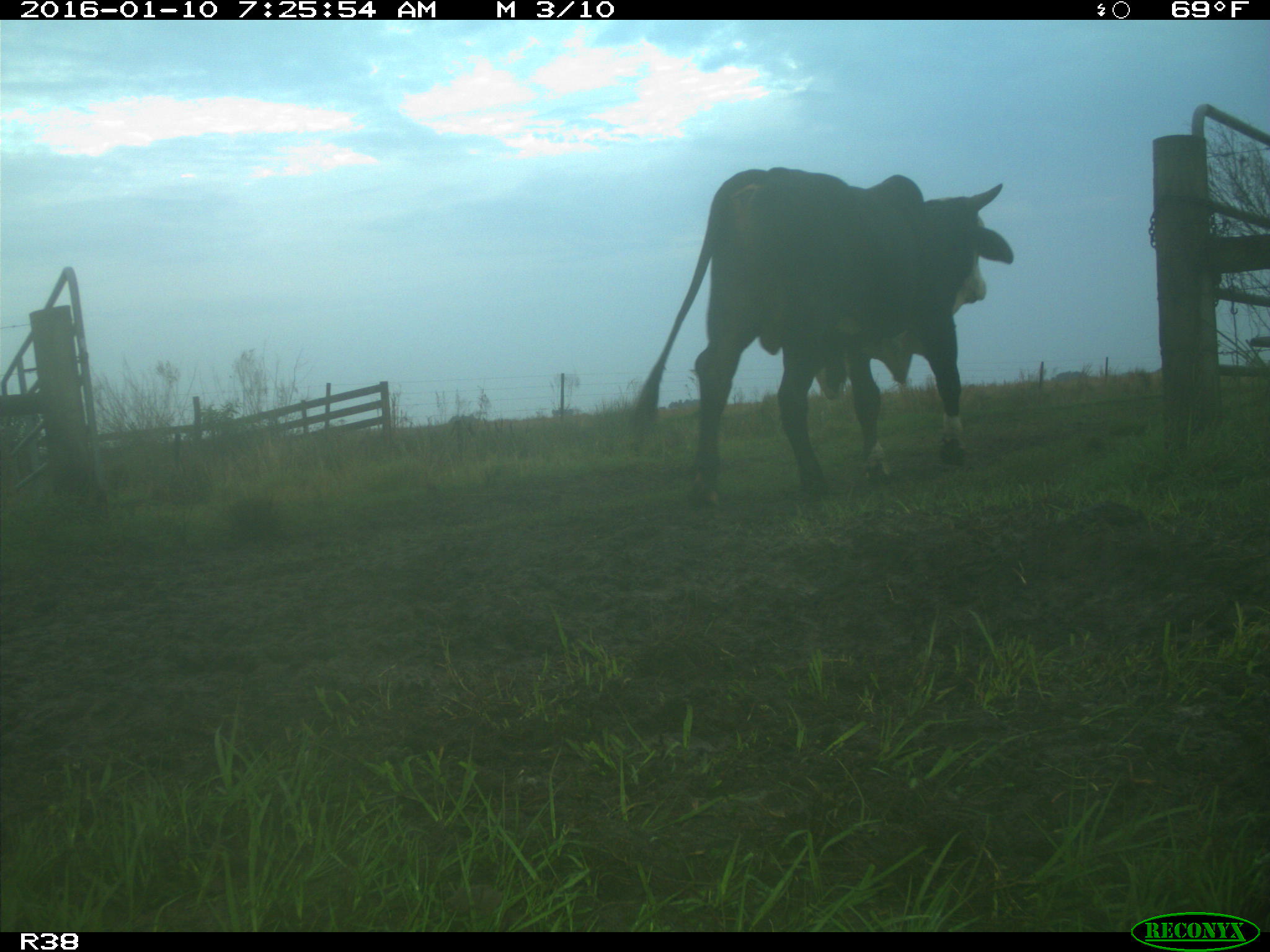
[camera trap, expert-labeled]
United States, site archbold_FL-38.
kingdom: Animalia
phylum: Chordata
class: Mammalia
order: Artiodactyla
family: Bovidae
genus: Bos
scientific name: Bos taurus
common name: domestic cow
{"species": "Bos taurus (domestic cow)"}